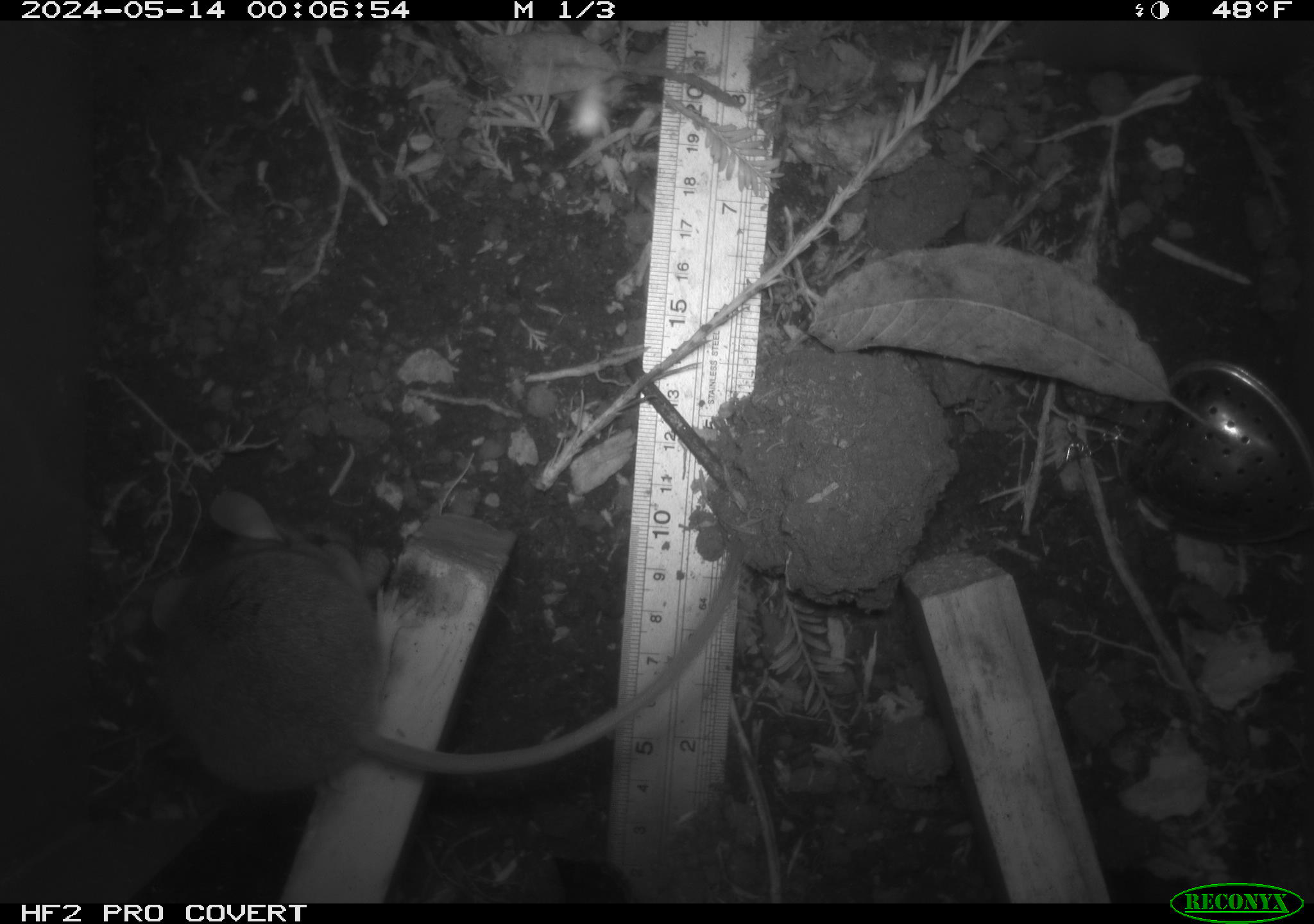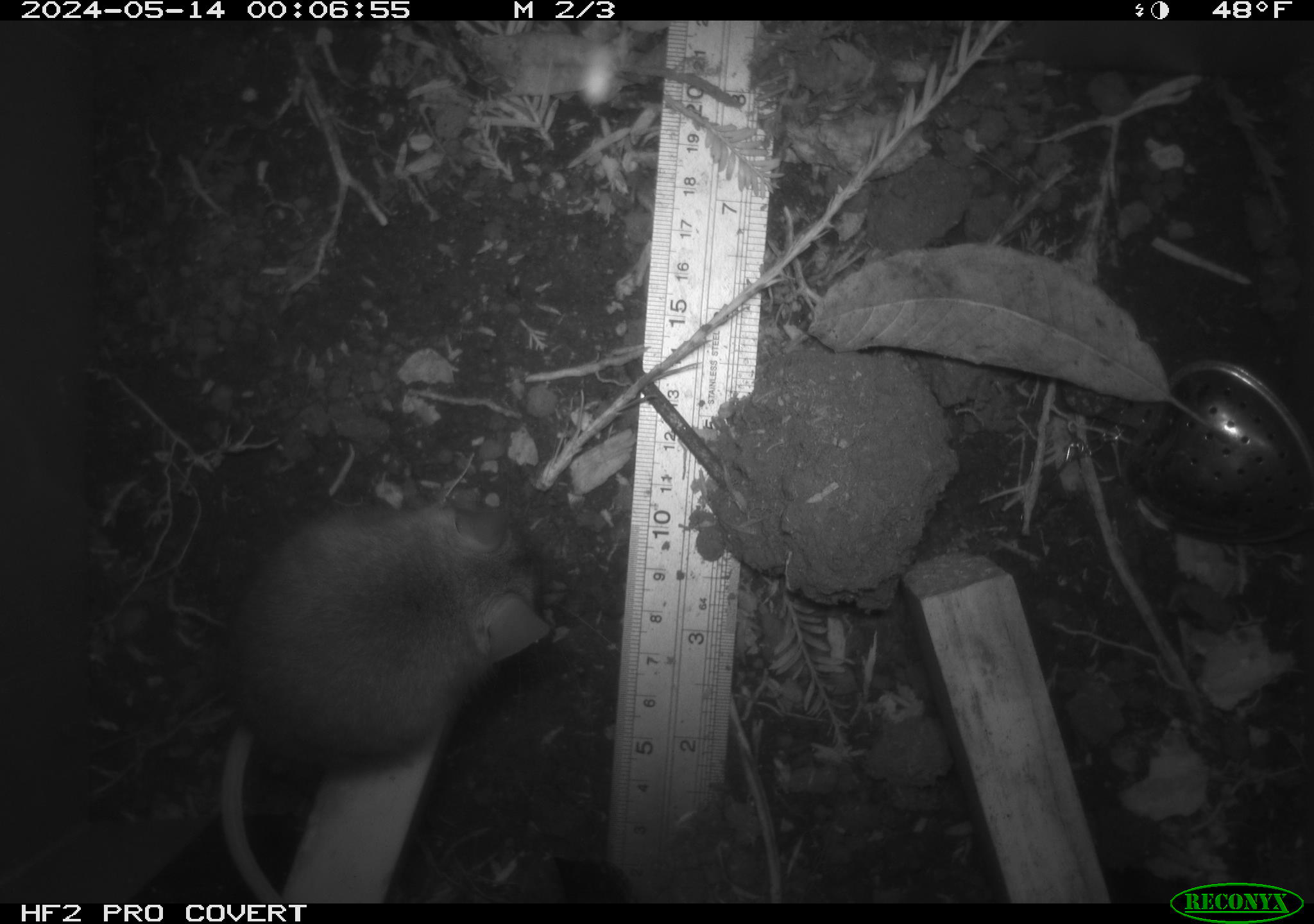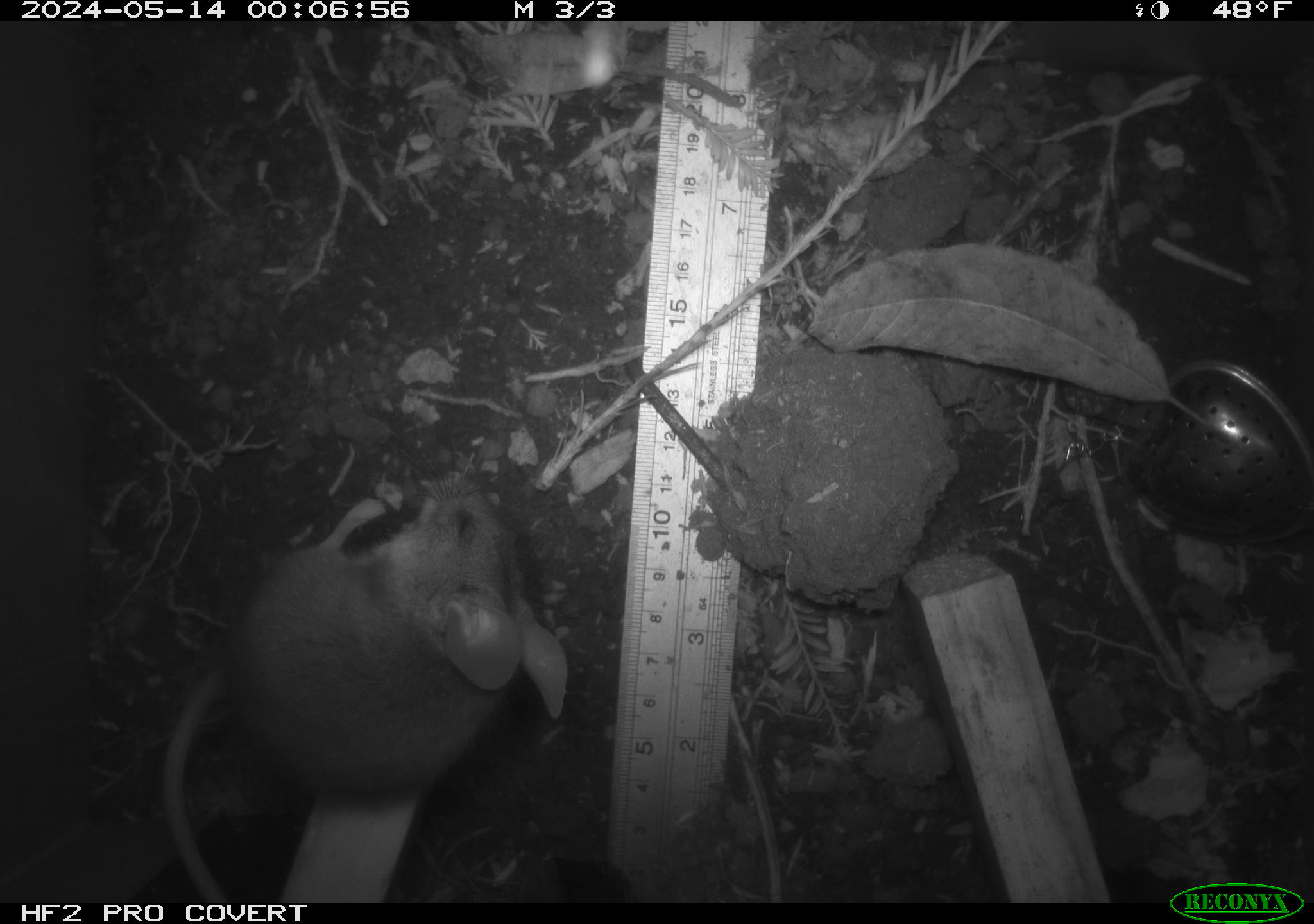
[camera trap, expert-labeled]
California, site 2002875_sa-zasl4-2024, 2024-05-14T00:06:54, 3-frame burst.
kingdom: Animalia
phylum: Chordata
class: Mammalia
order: Rodentia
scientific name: Rodentia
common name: rodent